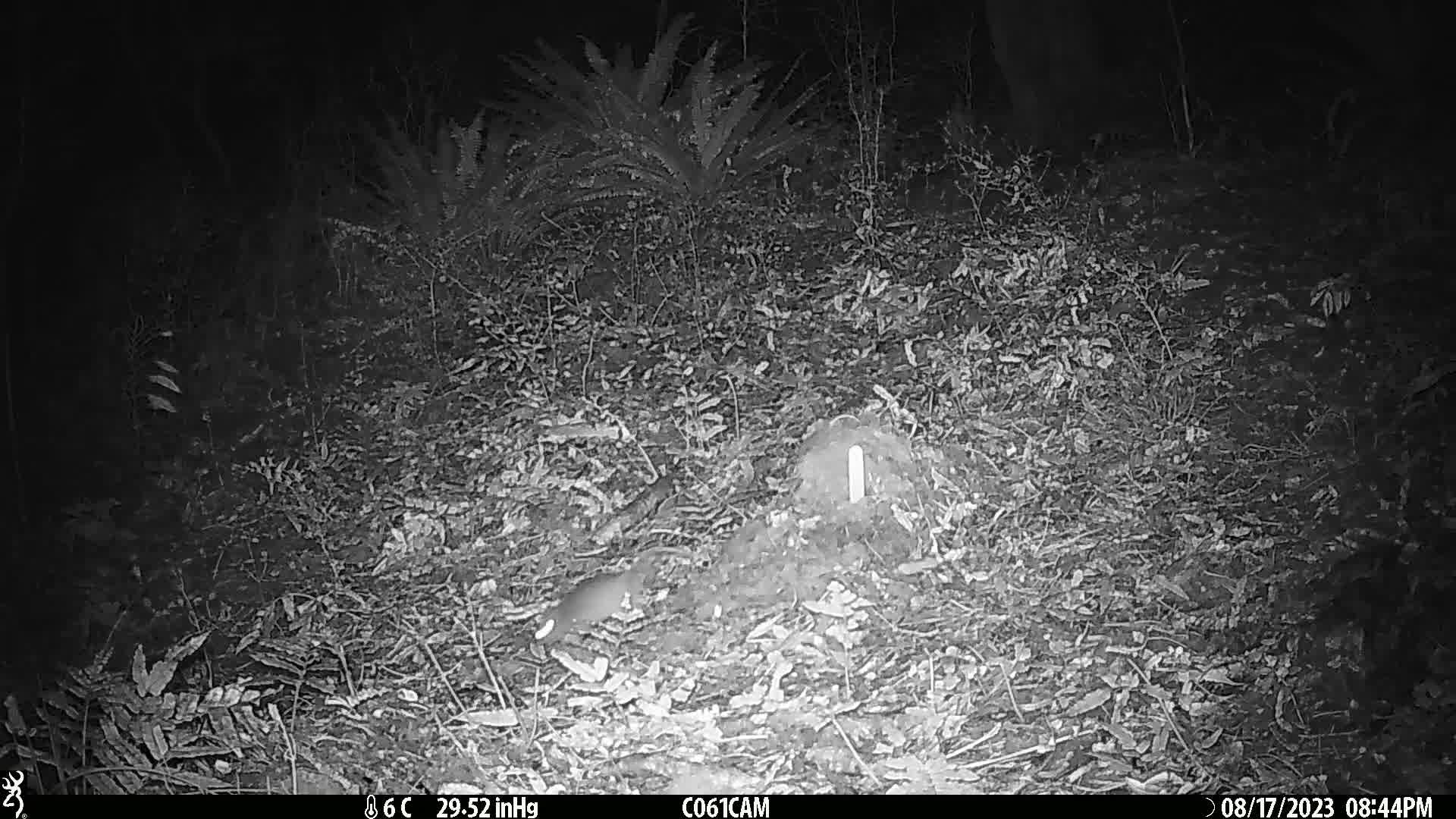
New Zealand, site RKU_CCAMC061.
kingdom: Animalia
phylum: Chordata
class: Mammalia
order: Rodentia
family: Muridae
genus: Rattus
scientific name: Rattus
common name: rat